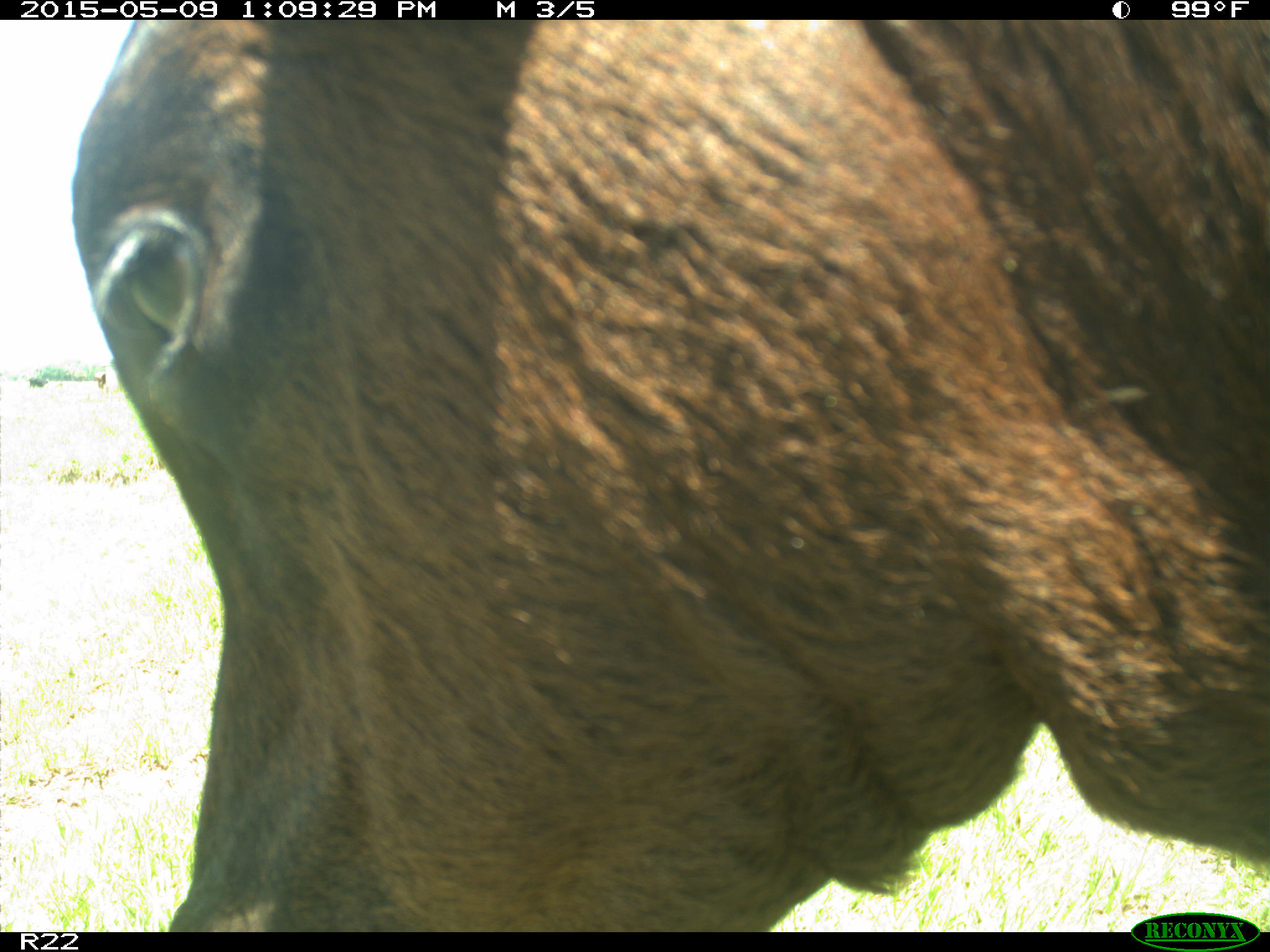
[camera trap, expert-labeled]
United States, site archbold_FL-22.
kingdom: Animalia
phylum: Chordata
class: Mammalia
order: Artiodactyla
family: Bovidae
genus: Bos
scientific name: Bos taurus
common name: domestic cow